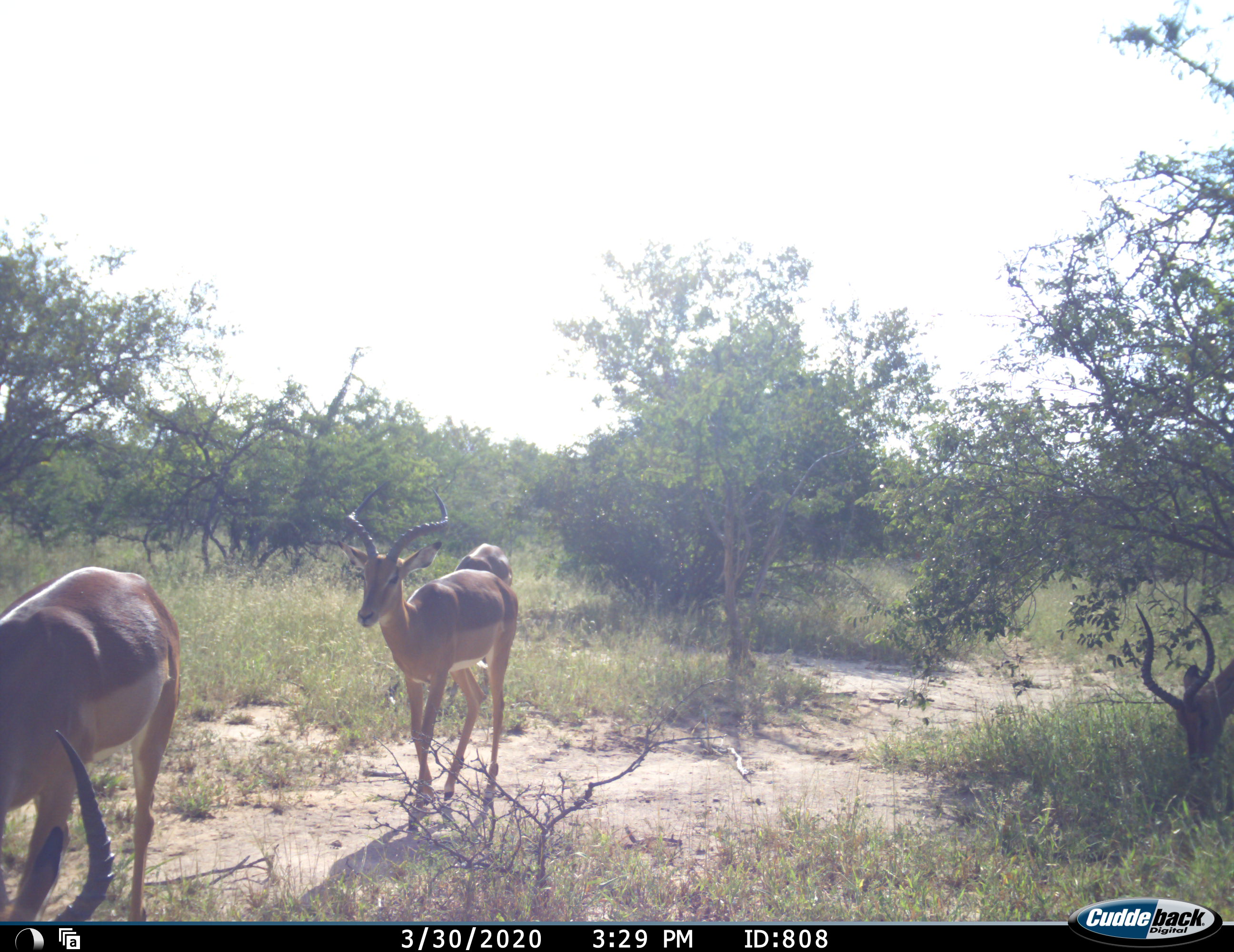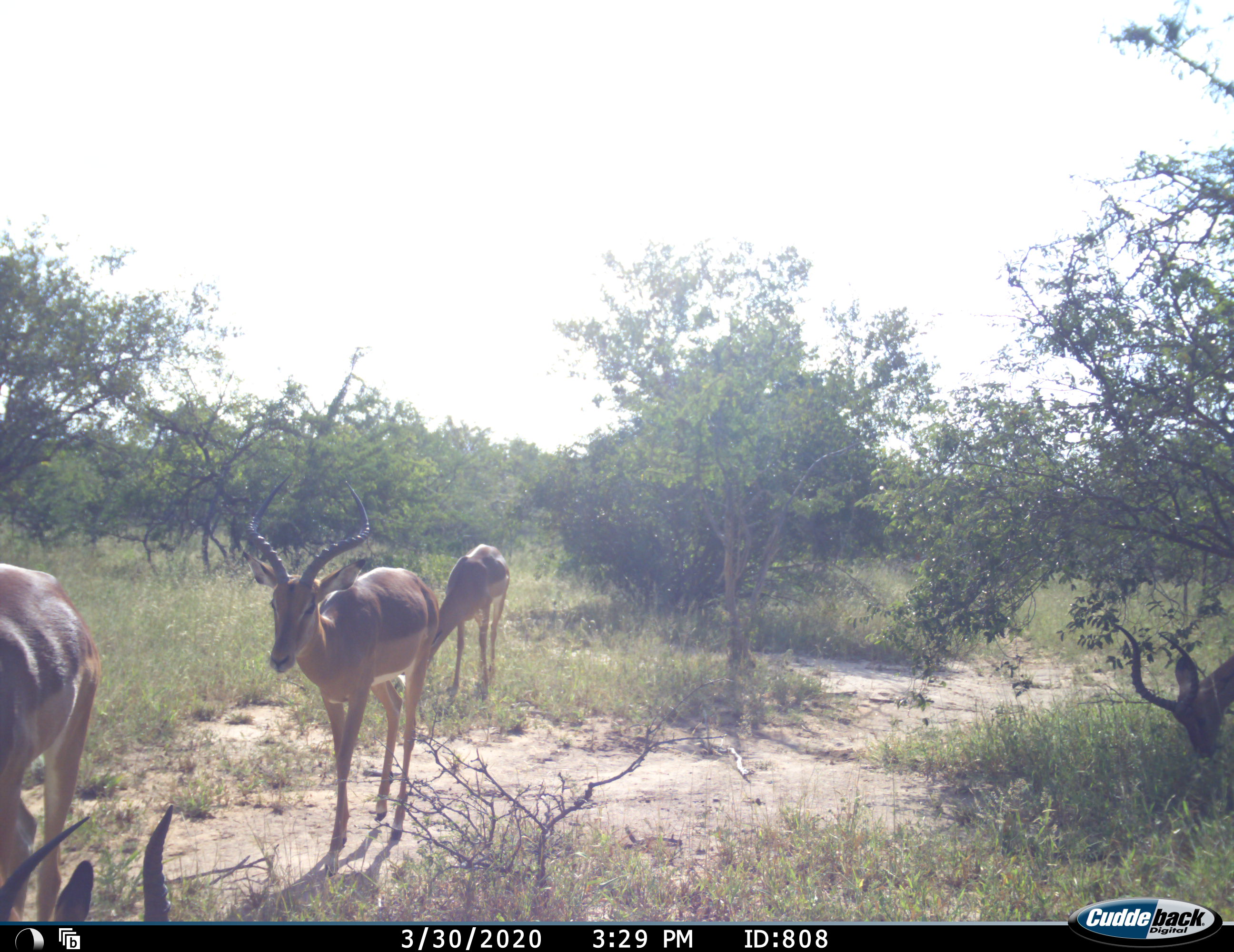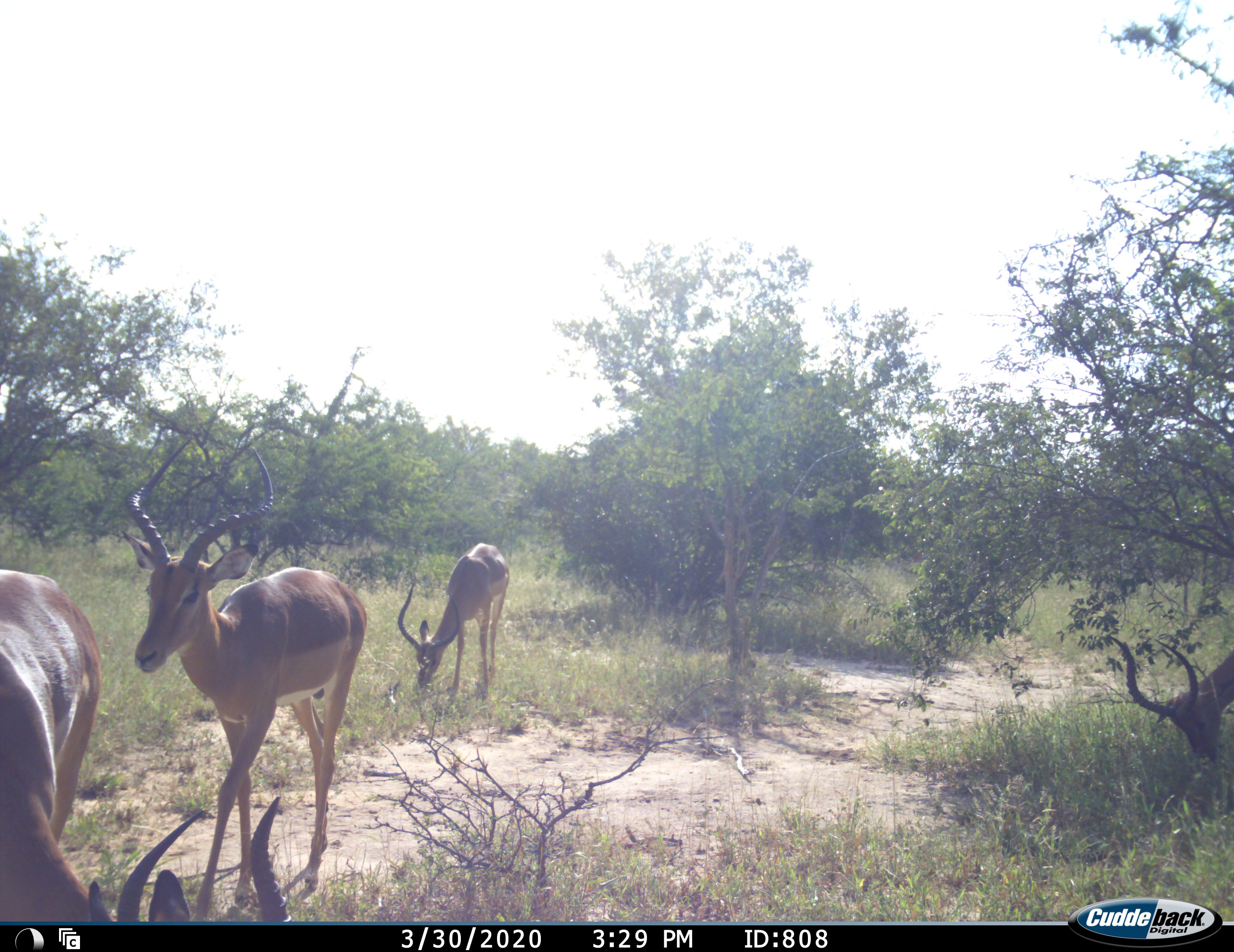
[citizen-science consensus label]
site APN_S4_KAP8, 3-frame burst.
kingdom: Animalia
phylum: Chordata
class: Mammalia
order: Artiodactyla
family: Bovidae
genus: Aepyceros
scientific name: Aepyceros melampus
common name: impala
Impala (Aepyceros melampus), count 4. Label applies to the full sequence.